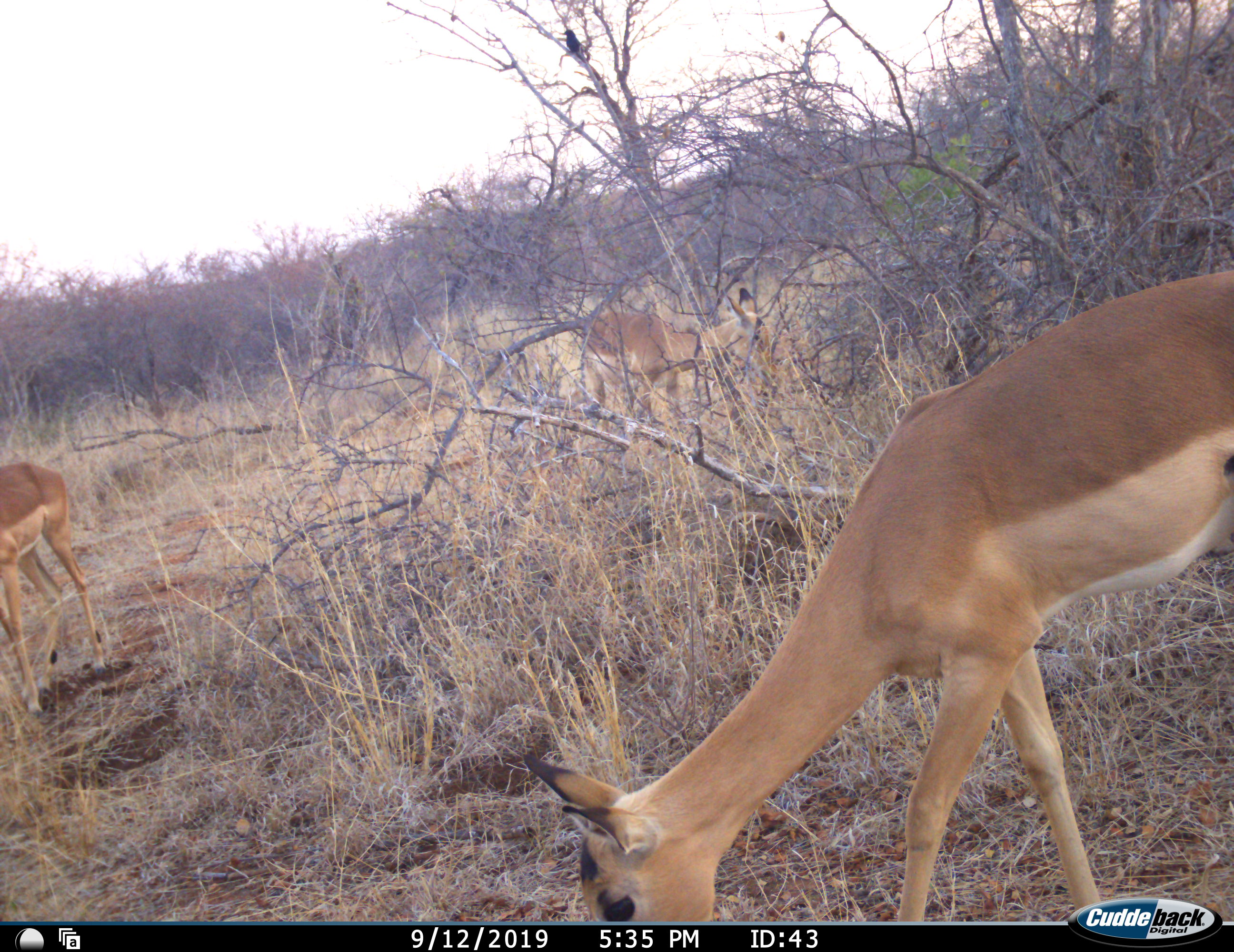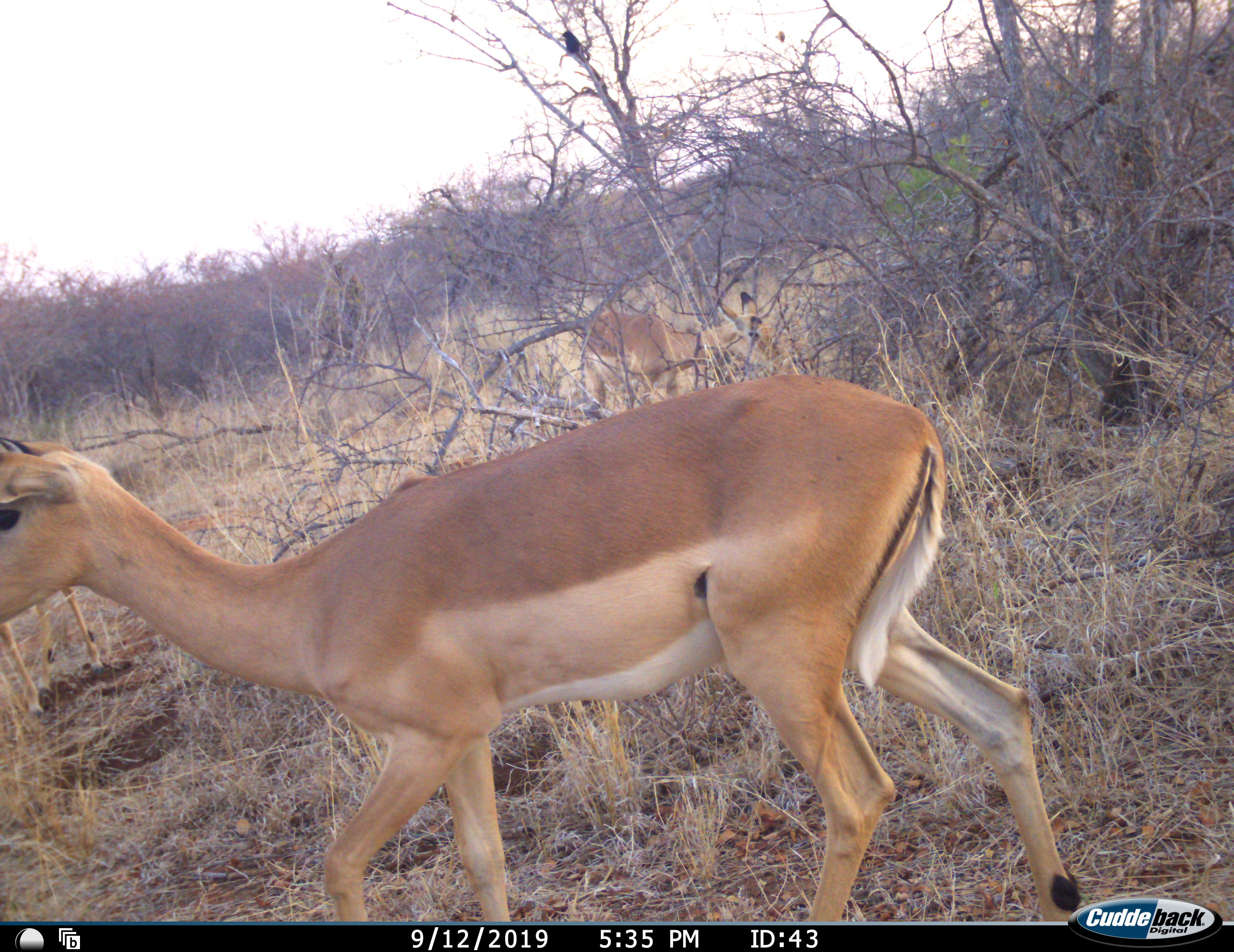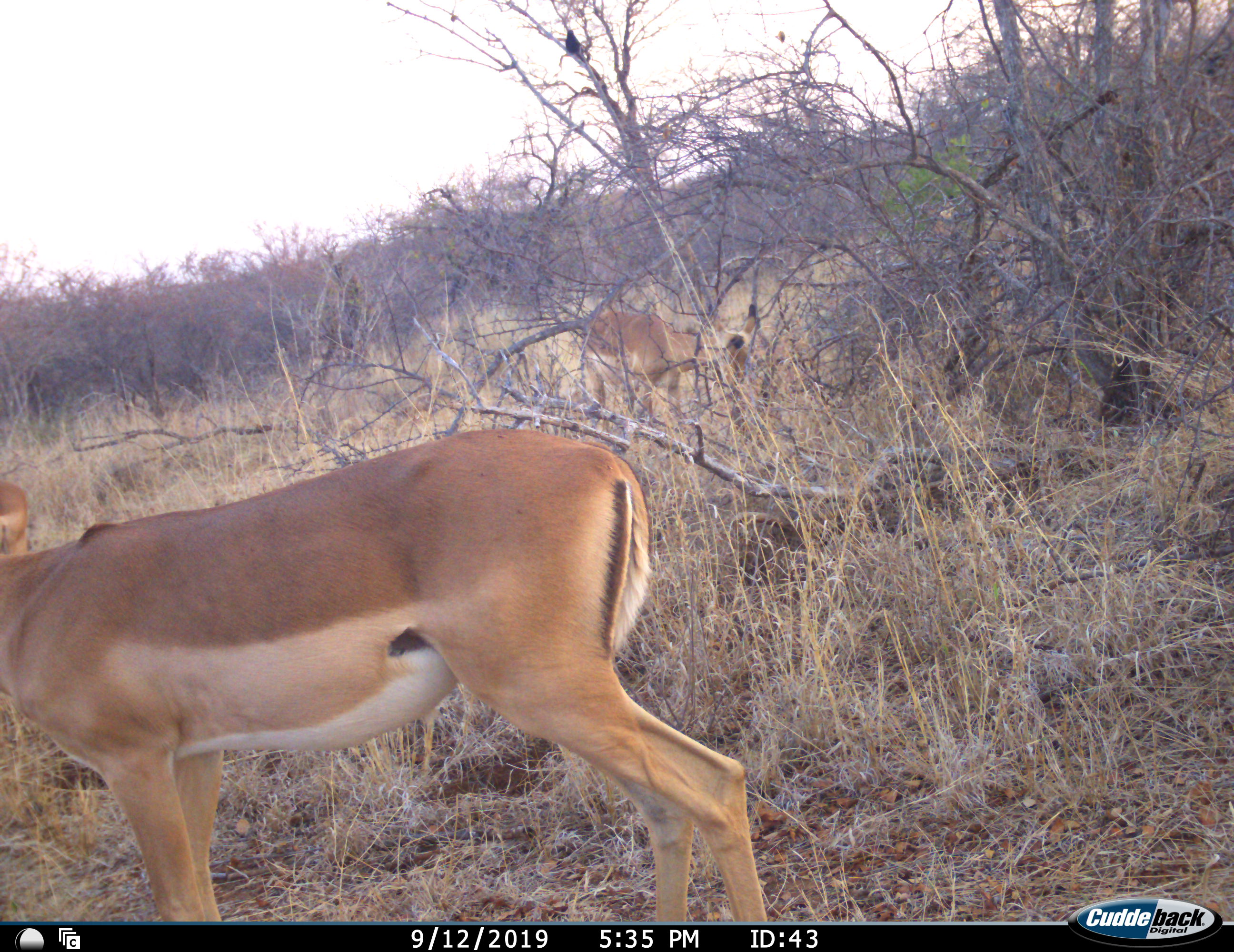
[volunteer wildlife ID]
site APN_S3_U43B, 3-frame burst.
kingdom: Animalia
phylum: Chordata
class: Mammalia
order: Artiodactyla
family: Bovidae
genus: Aepyceros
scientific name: Aepyceros melampus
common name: impala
Impala (Aepyceros melampus), count 3. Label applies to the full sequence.